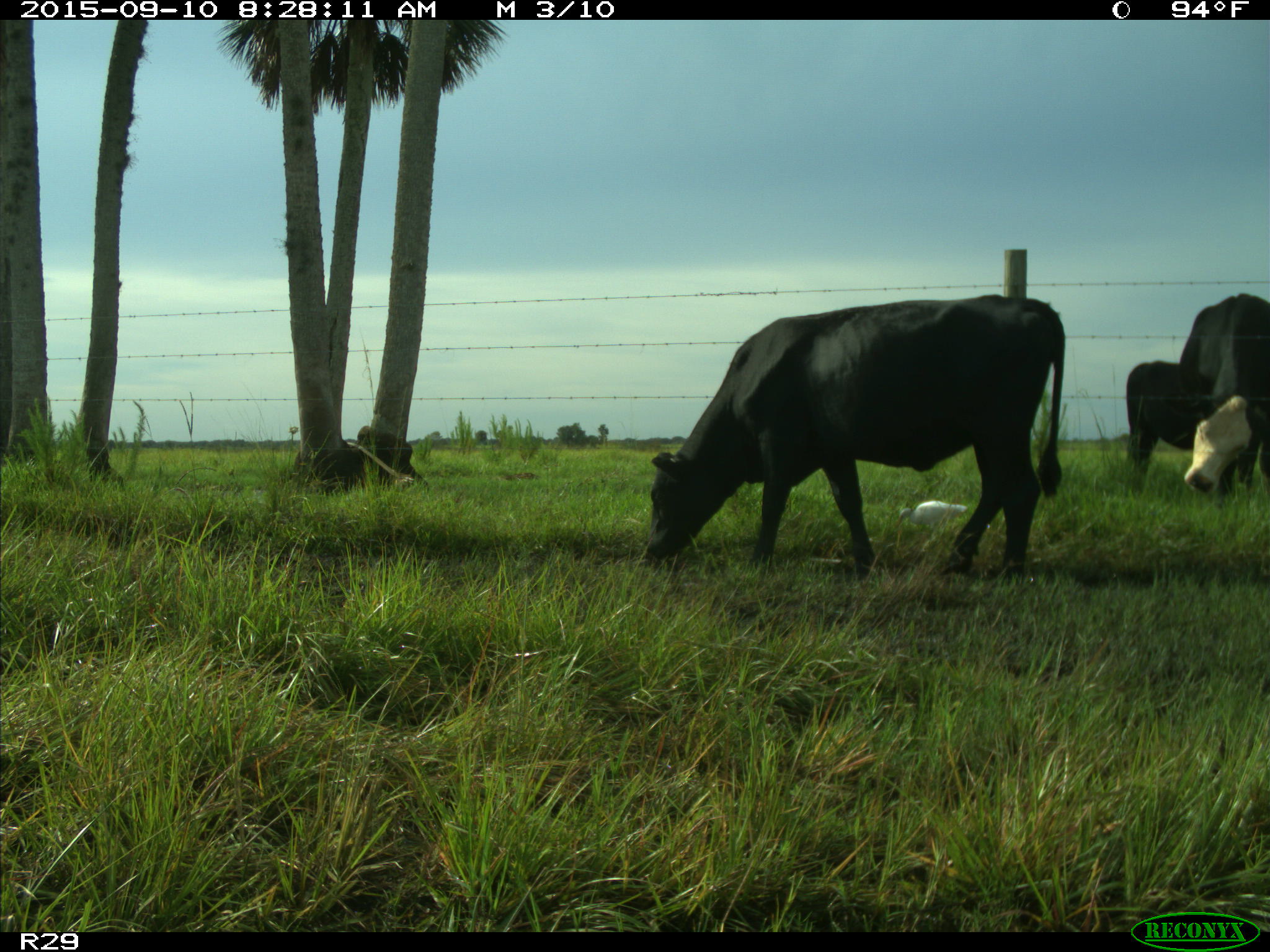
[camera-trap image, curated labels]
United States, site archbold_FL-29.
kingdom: Animalia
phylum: Chordata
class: Mammalia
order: Artiodactyla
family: Bovidae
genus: Bos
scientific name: Bos taurus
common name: domestic cow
Bos taurus (domestic cow).